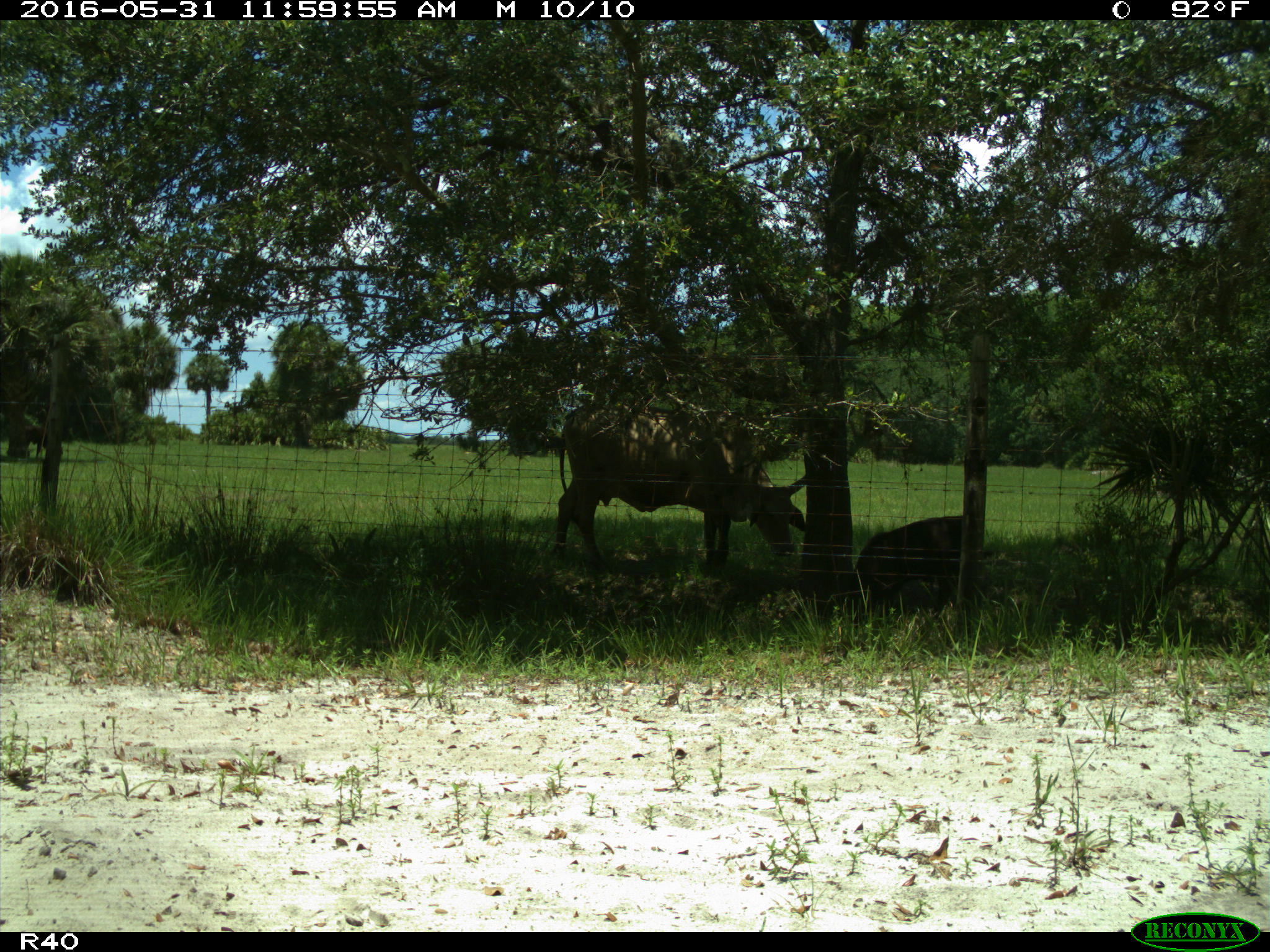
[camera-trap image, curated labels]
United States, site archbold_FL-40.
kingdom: Animalia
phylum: Chordata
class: Mammalia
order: Artiodactyla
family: Bovidae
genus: Bos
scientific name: Bos taurus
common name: domestic cow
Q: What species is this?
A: Bos taurus (domestic cow).